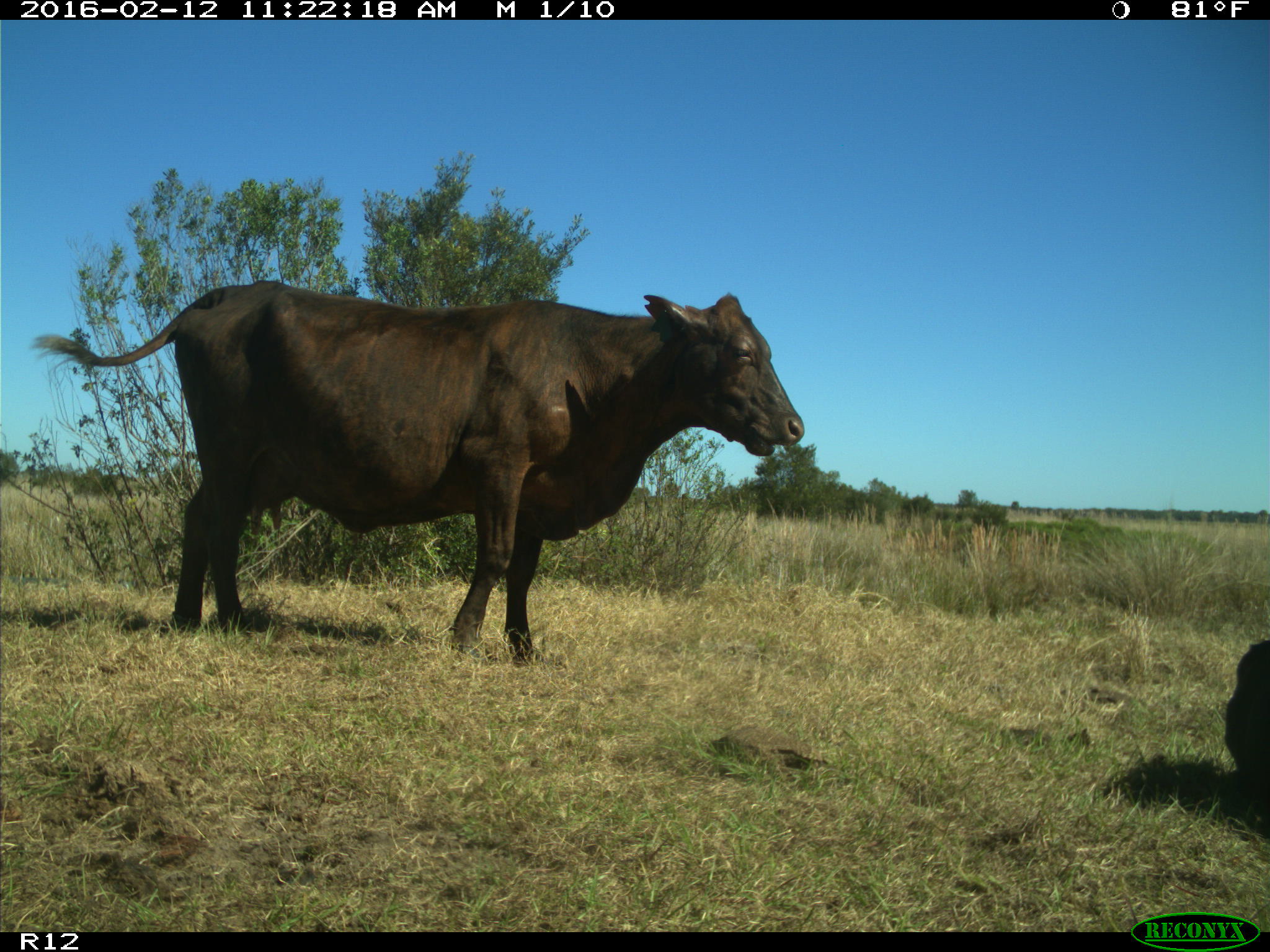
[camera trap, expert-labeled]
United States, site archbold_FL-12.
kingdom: Animalia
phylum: Chordata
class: Mammalia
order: Artiodactyla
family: Bovidae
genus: Bos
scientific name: Bos taurus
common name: domestic cow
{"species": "Bos taurus (domestic cow)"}